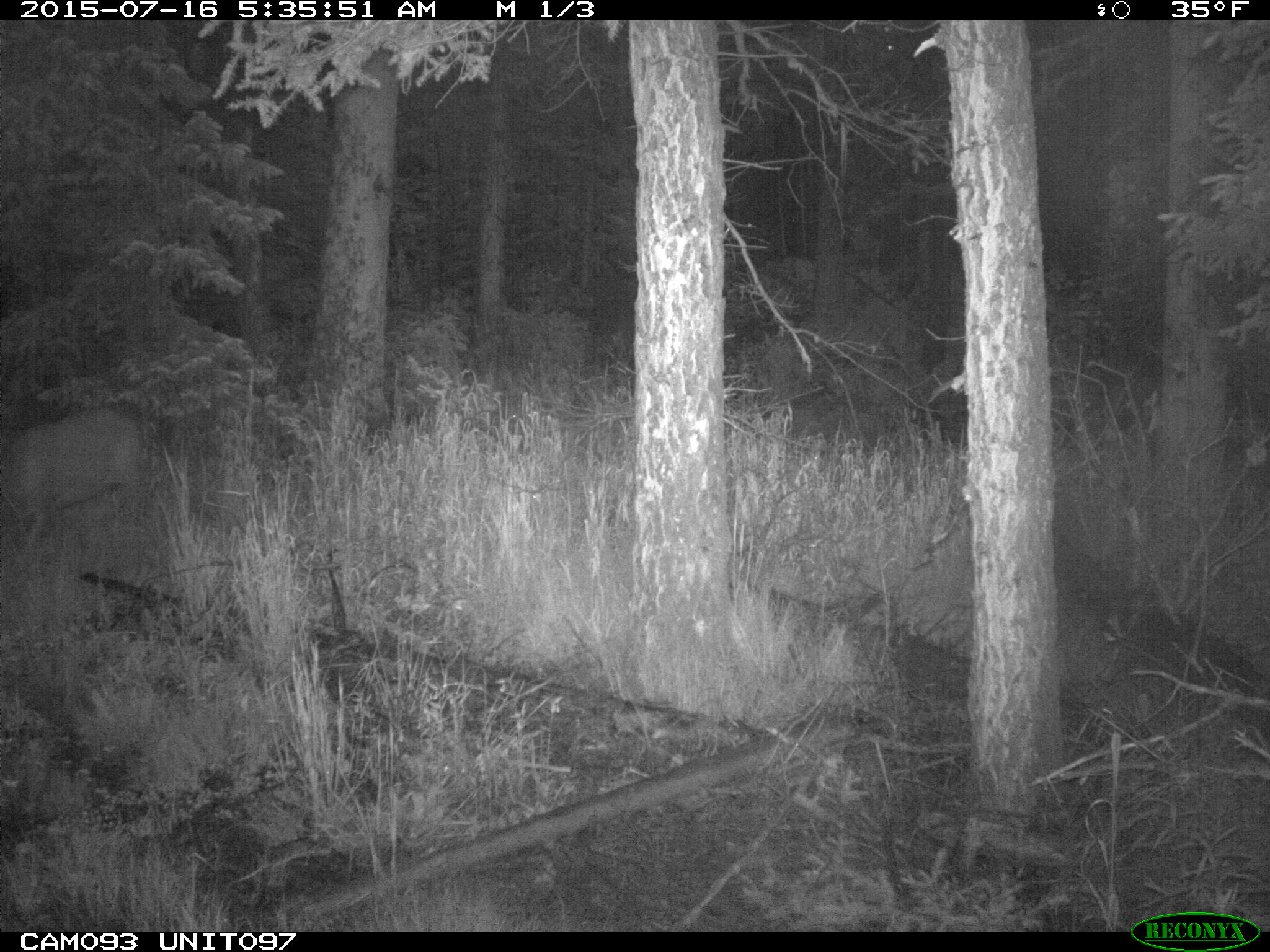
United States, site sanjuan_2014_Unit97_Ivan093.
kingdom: Animalia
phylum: Chordata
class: Mammalia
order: Artiodactyla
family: Cervidae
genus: Odocoileus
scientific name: Odocoileus hemionus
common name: mule deer